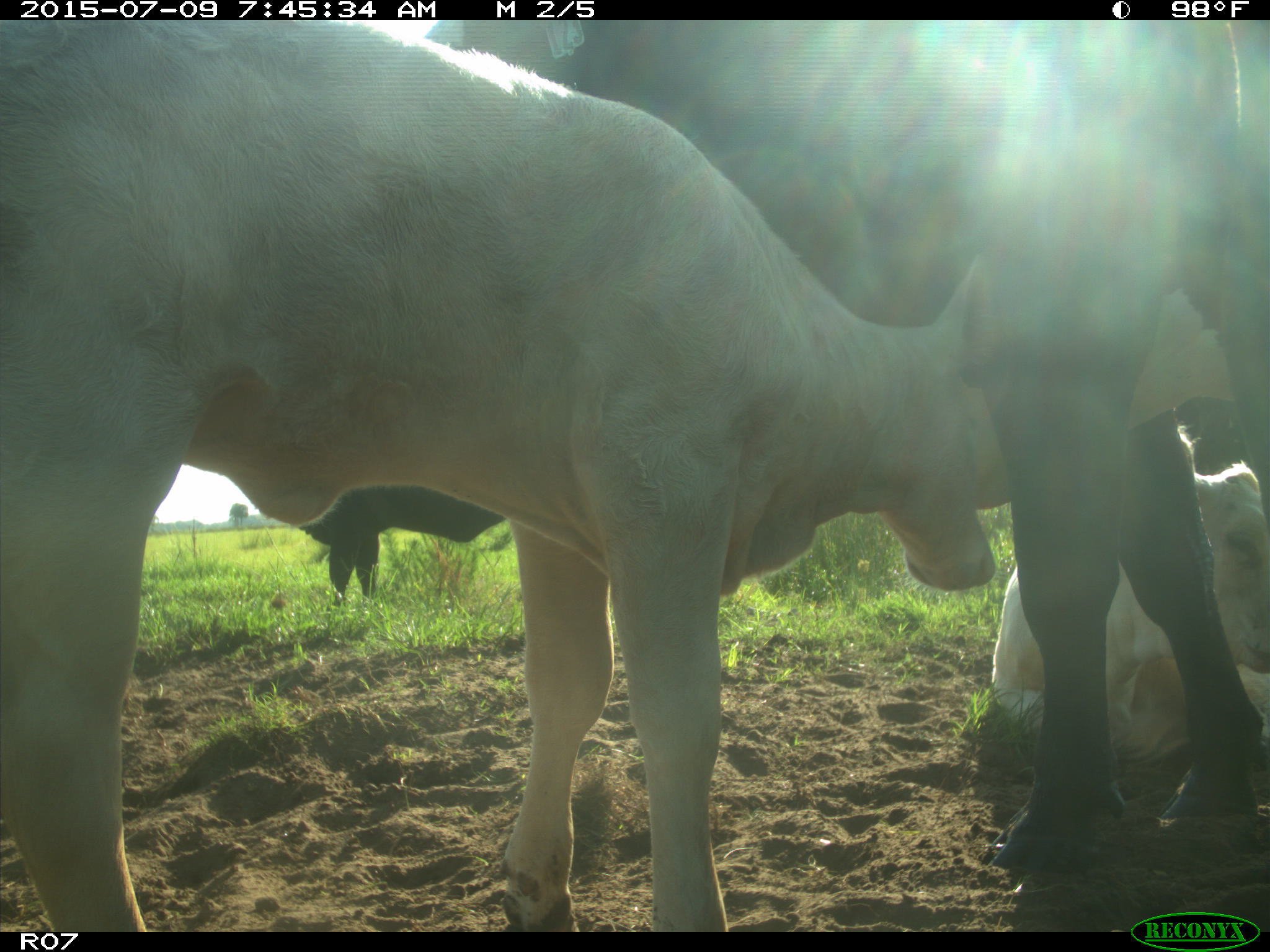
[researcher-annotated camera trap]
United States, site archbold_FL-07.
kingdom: Animalia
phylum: Chordata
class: Mammalia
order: Artiodactyla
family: Bovidae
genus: Bos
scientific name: Bos taurus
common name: domestic cow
Bos taurus (domestic cow).